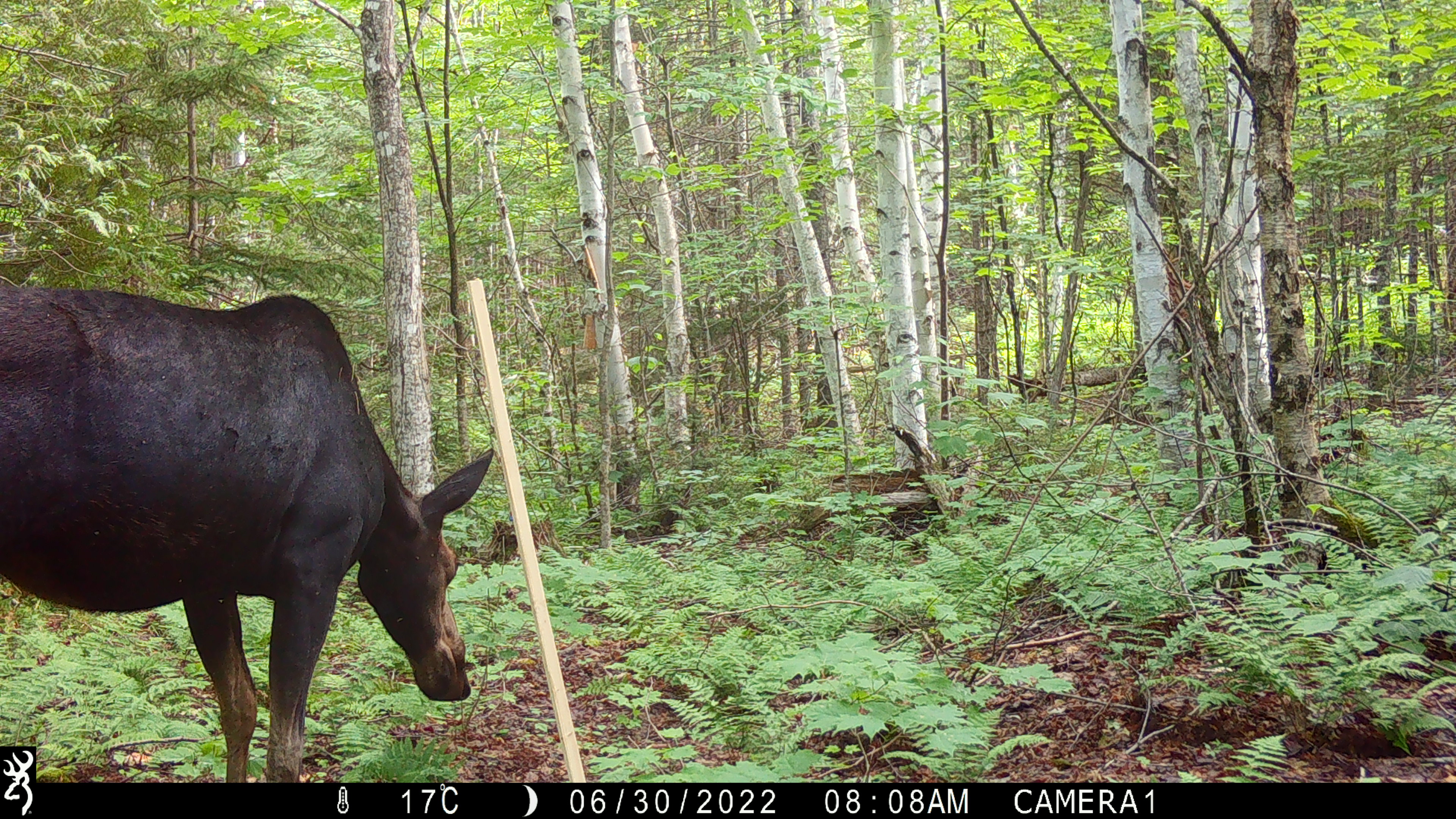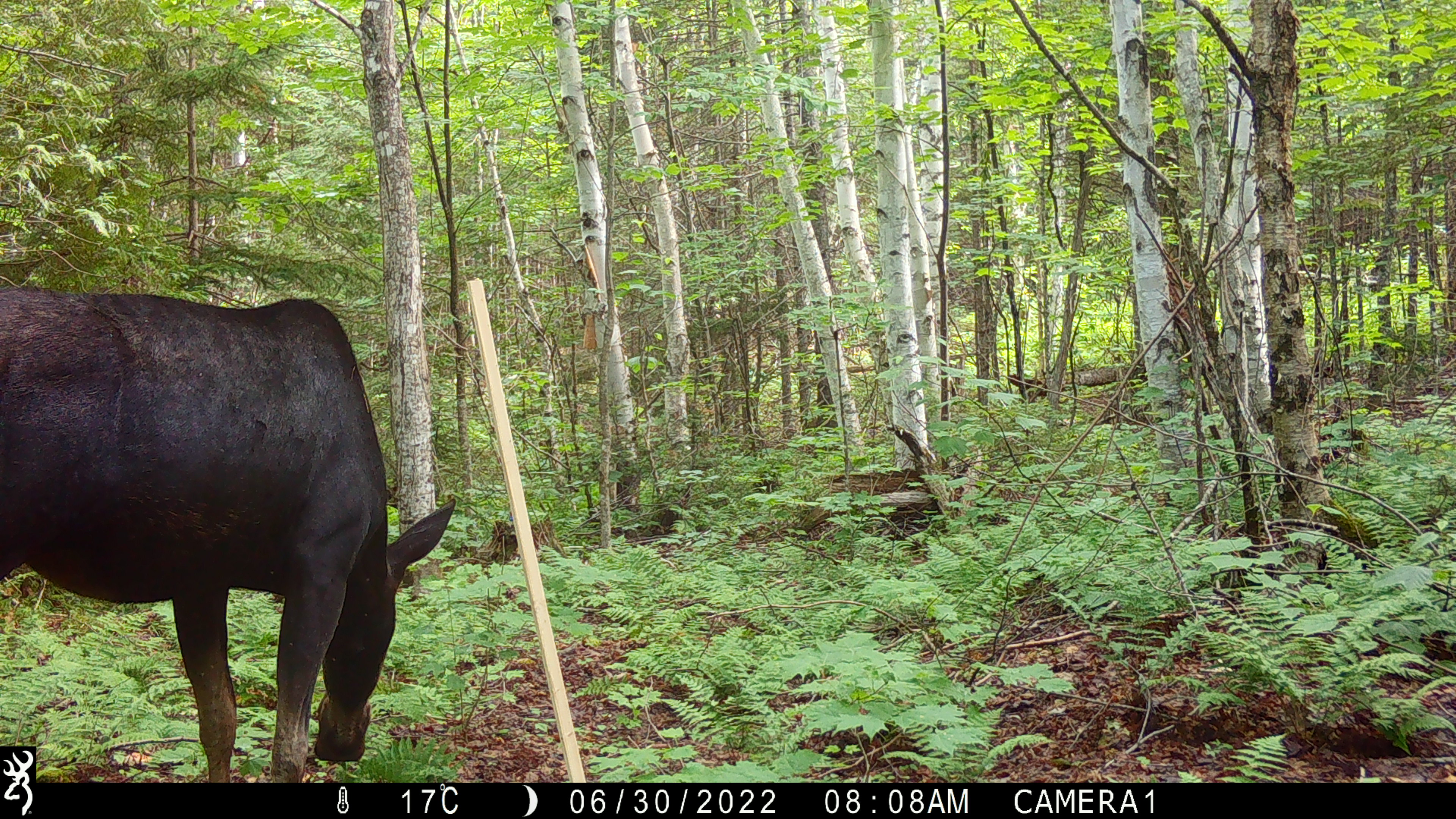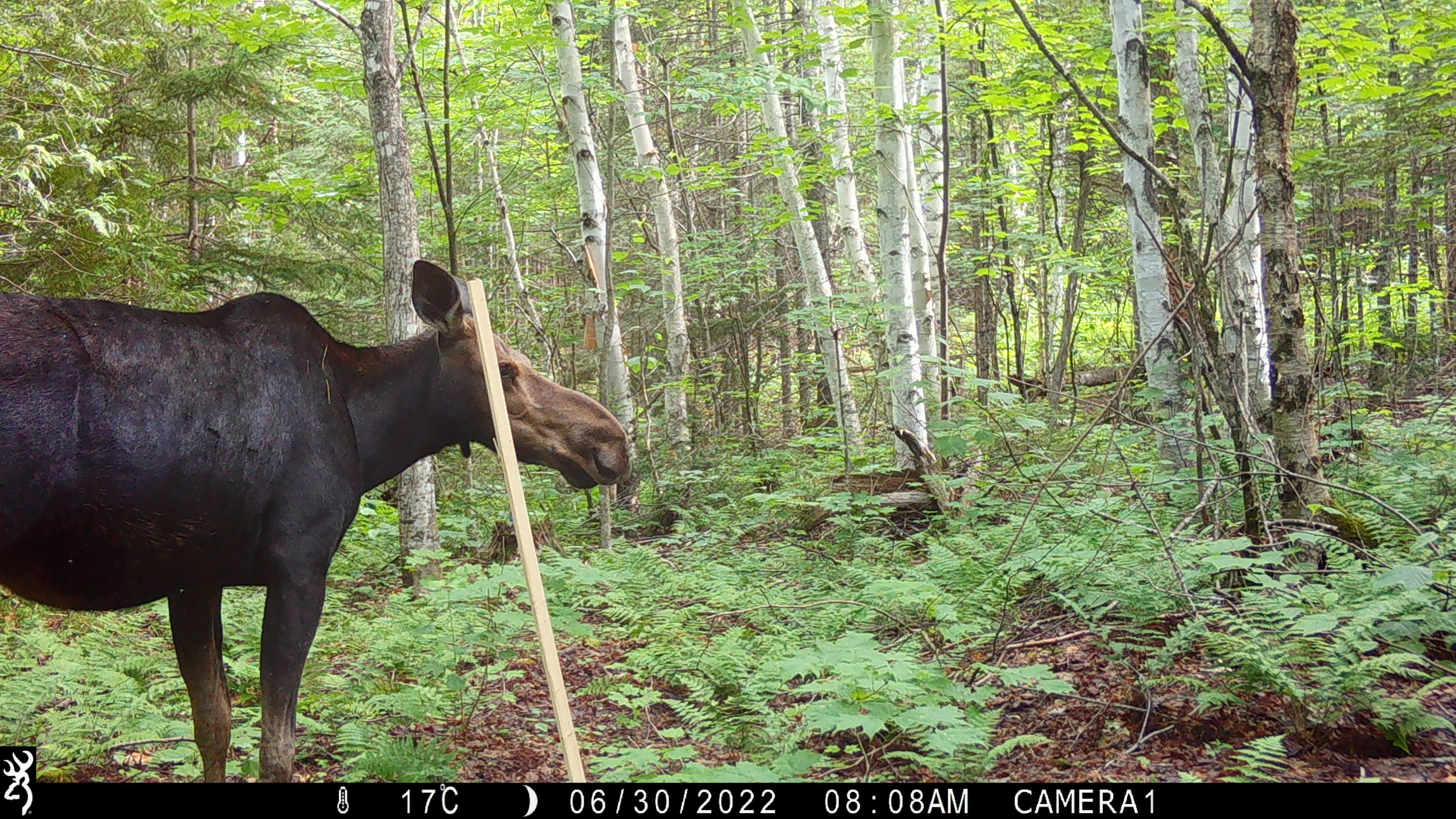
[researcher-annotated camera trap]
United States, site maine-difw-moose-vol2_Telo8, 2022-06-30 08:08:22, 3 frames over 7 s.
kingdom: Animalia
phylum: Chordata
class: Mammalia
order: Artiodactyla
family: Cervidae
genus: Alces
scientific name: Alces alces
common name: moose